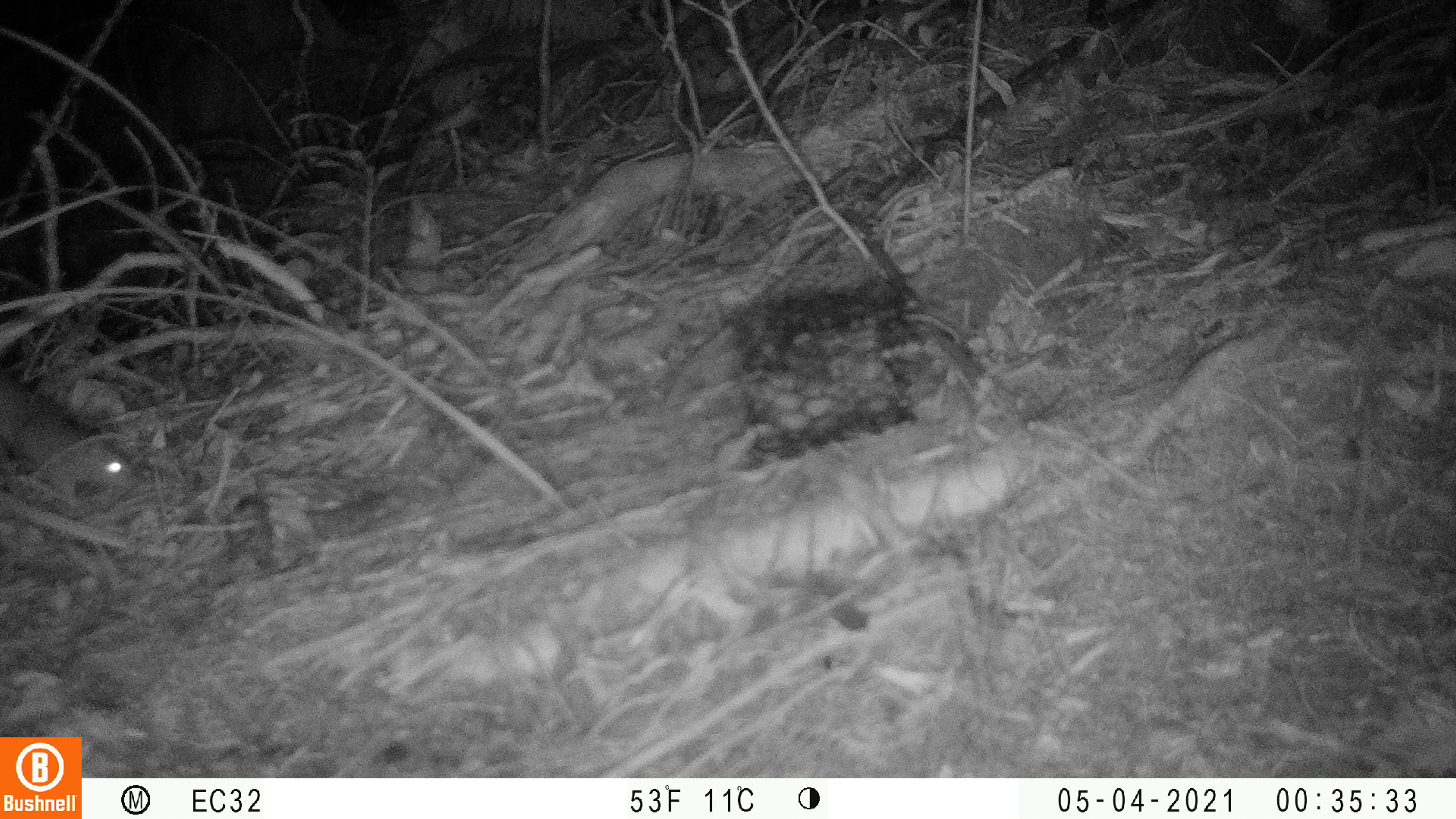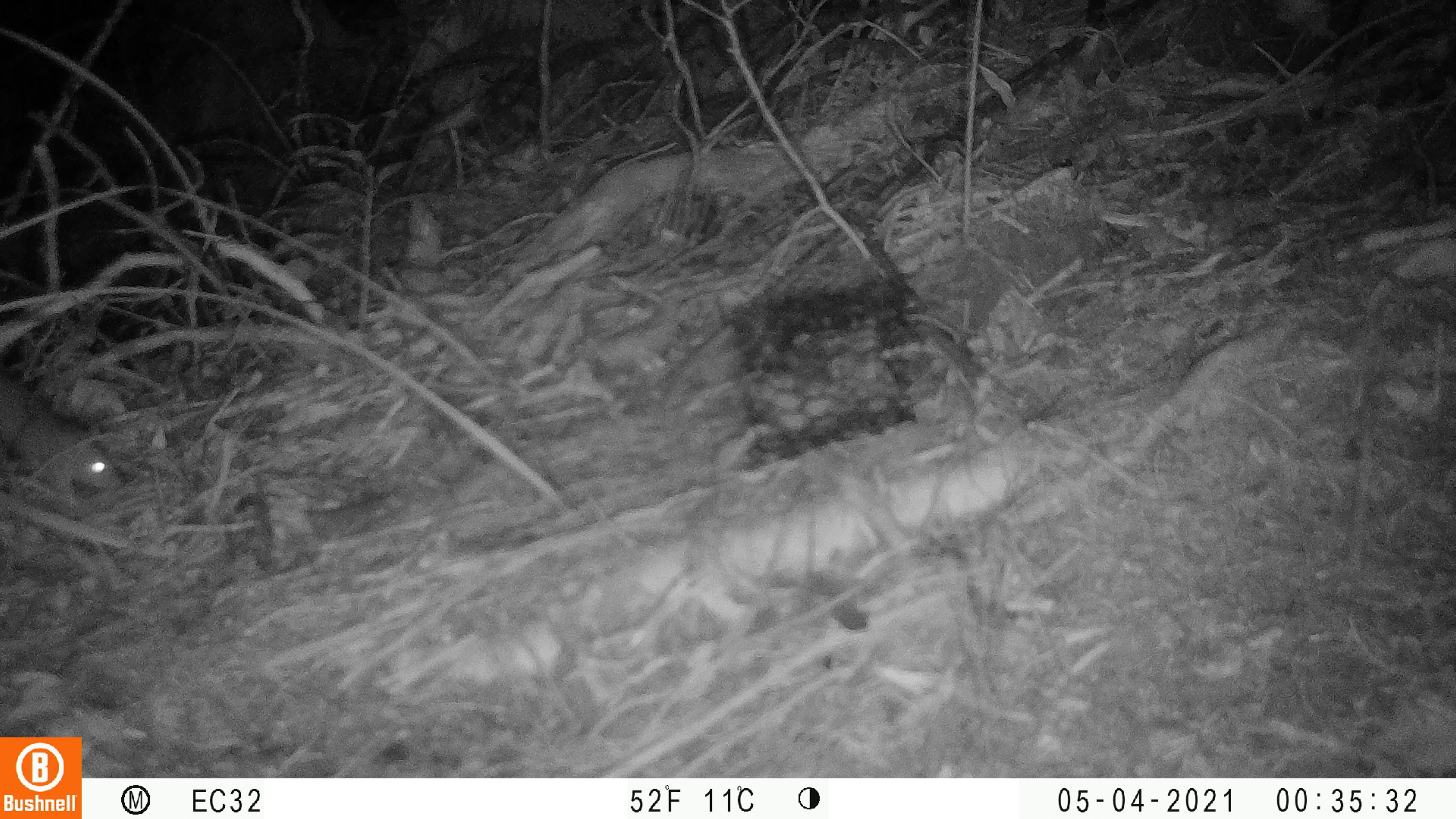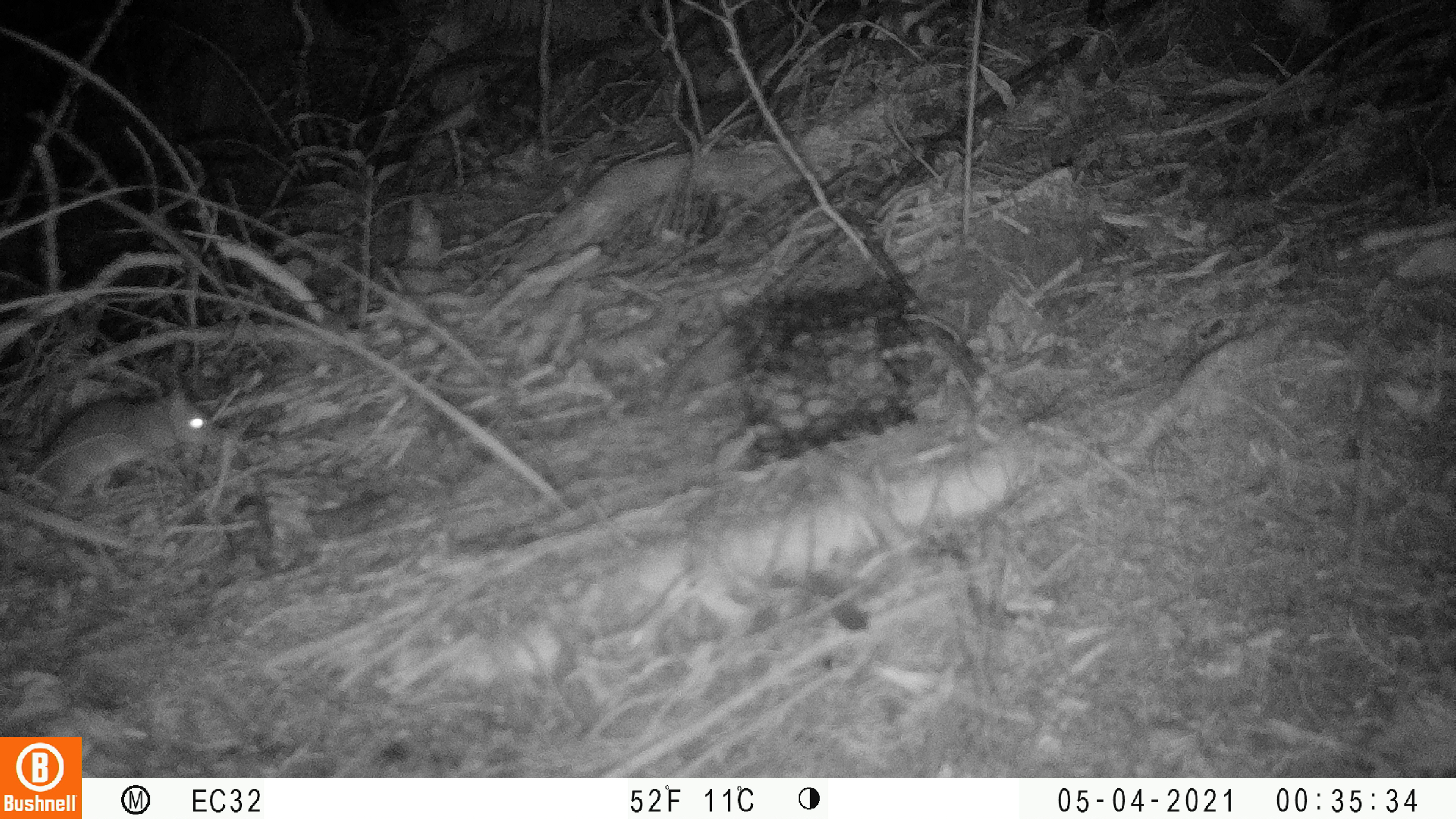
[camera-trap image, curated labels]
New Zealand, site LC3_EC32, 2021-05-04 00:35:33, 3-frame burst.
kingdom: Animalia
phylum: Chordata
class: Mammalia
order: Rodentia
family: Muridae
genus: Rattus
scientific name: Rattus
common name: rat